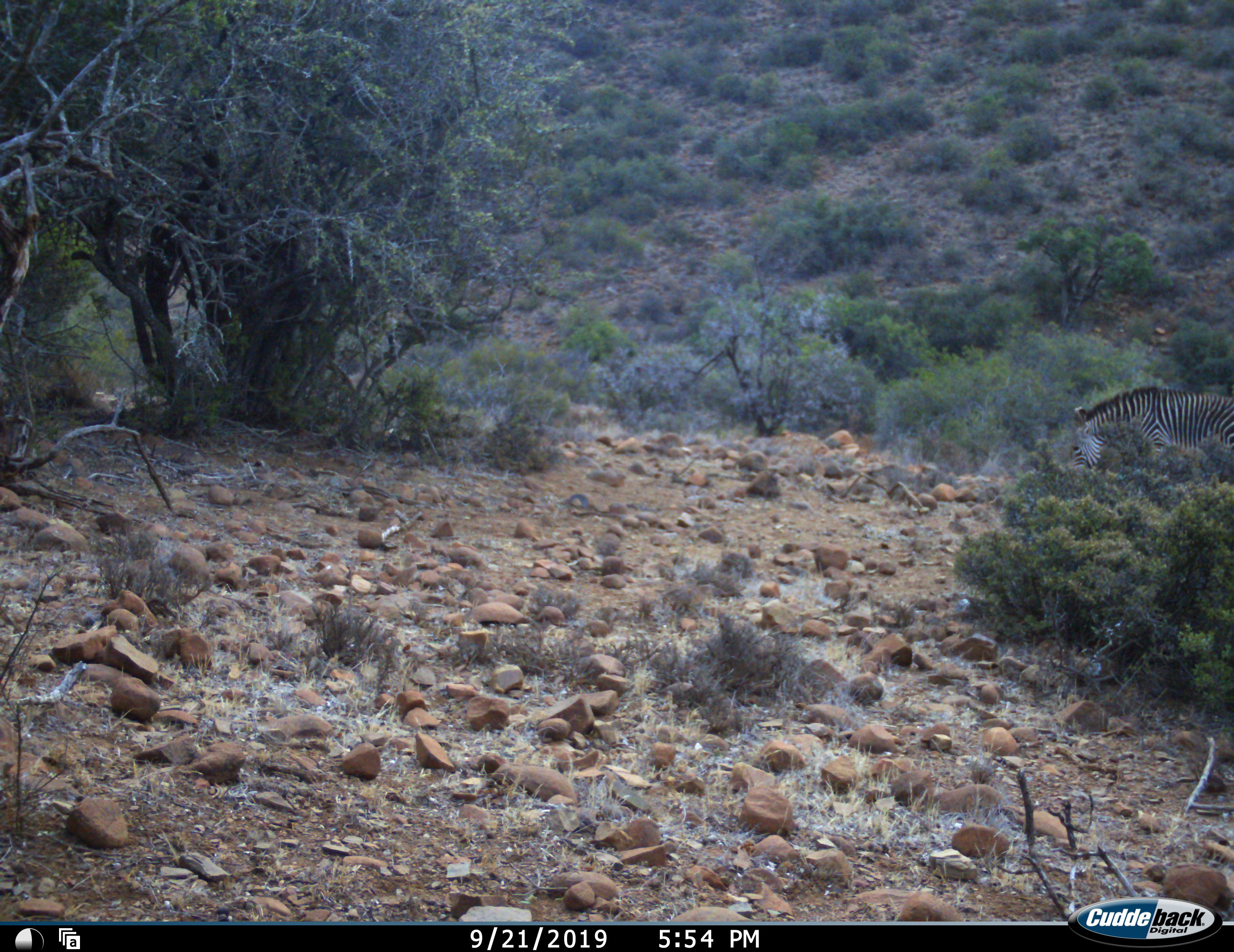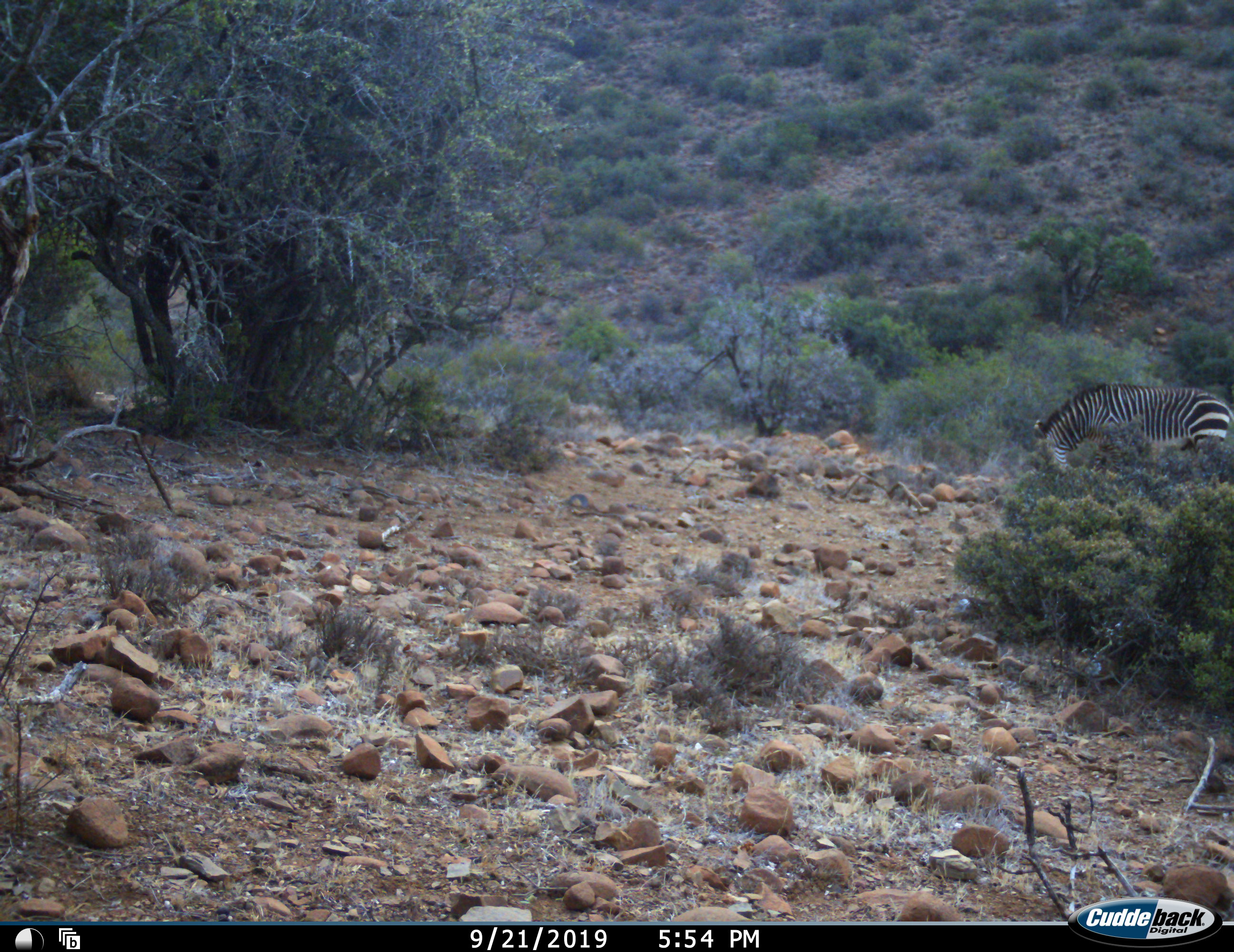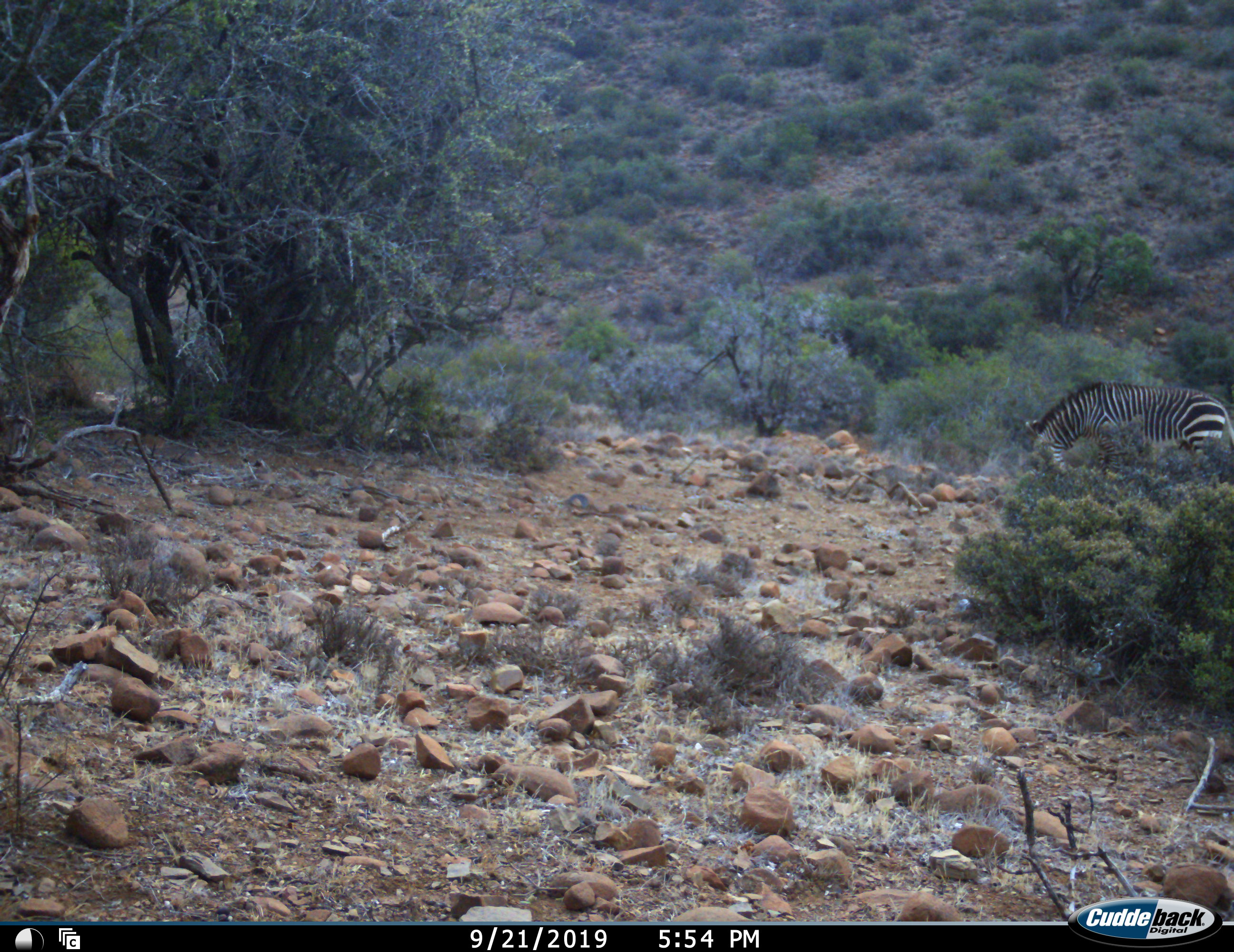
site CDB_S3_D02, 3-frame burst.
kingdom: Animalia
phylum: Chordata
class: Mammalia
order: Perissodactyla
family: Equidae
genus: Equus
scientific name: Equus zebra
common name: mountain zebra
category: zebramountain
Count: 1.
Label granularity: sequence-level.